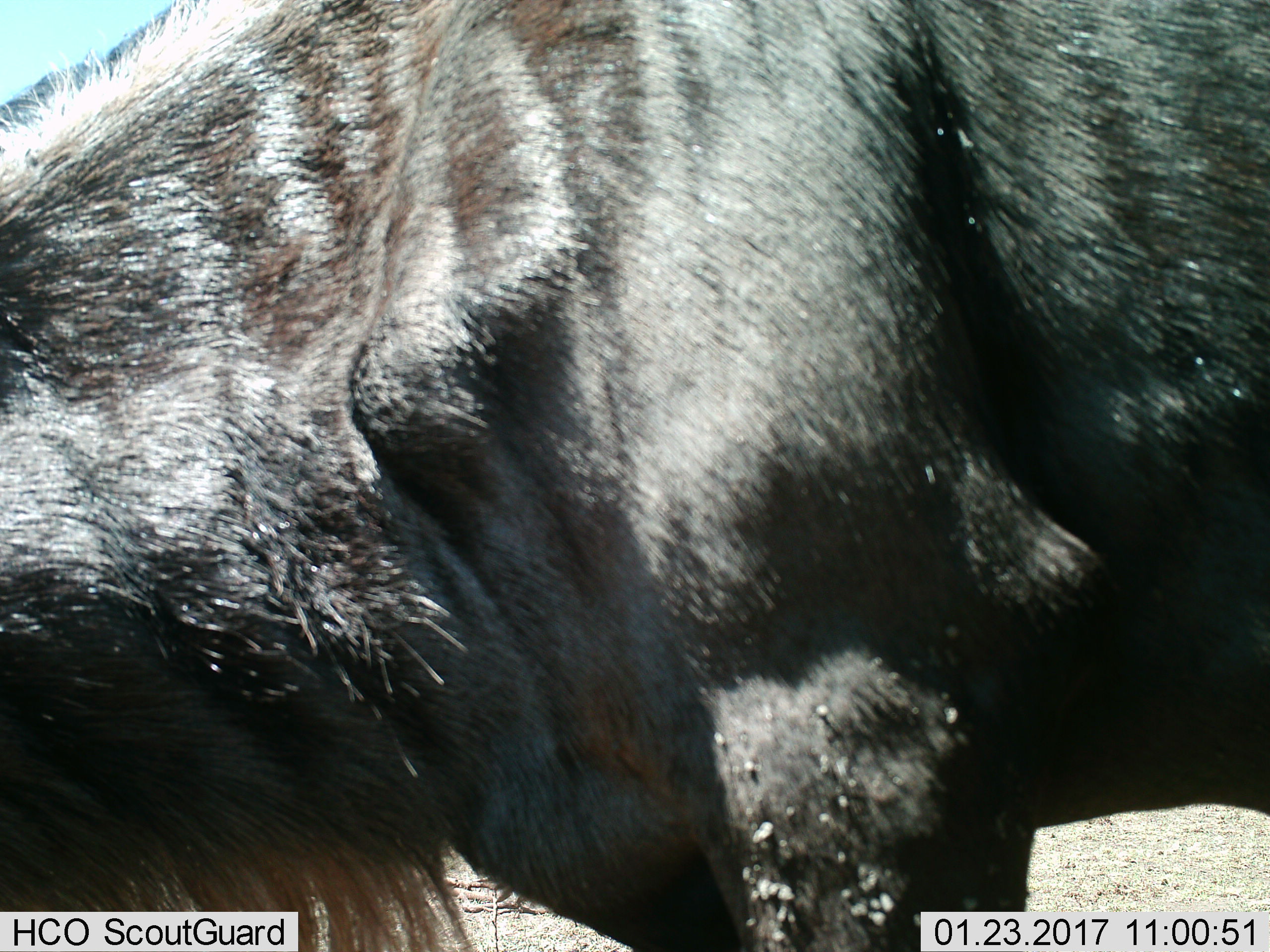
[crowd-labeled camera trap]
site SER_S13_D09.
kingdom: Animalia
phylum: Chordata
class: Mammalia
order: Artiodactyla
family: Bovidae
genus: Connochaetes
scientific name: Connochaetes taurinus taurinus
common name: blue wildebeest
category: wildebeestblue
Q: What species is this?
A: Wildebeestblue (blue wildebeest) (Connochaetes taurinus taurinus).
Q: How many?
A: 1.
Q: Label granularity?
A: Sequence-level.